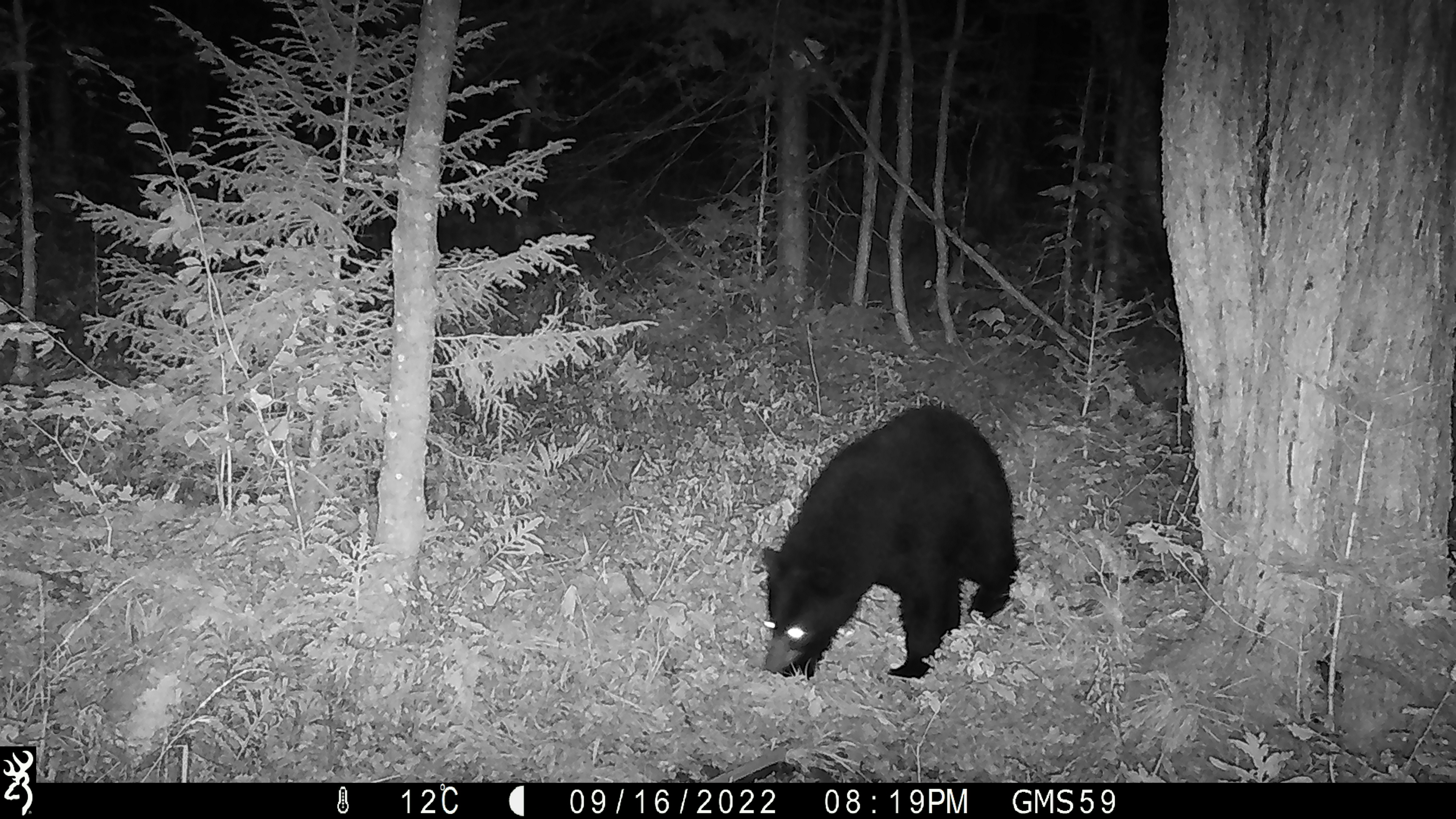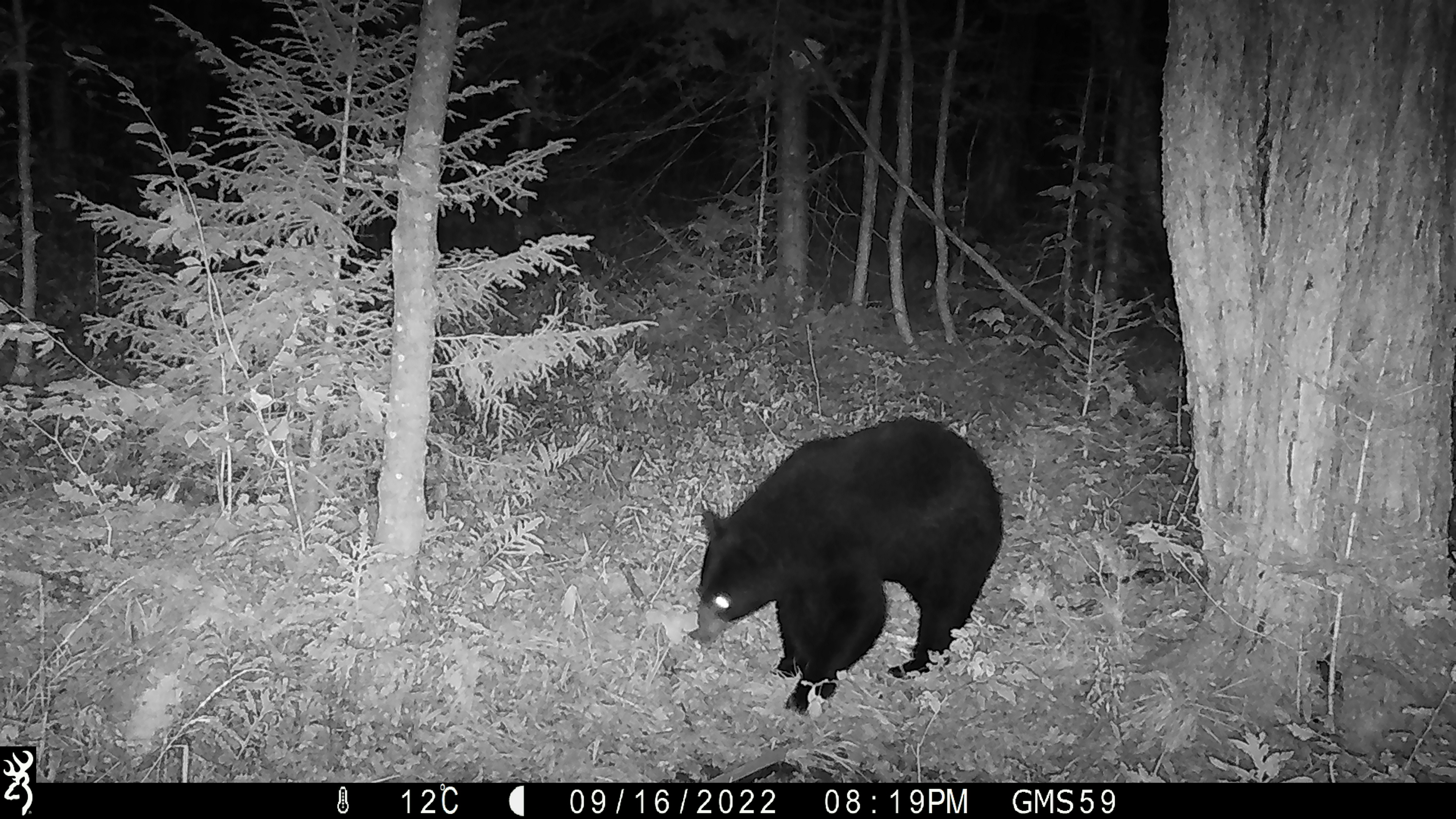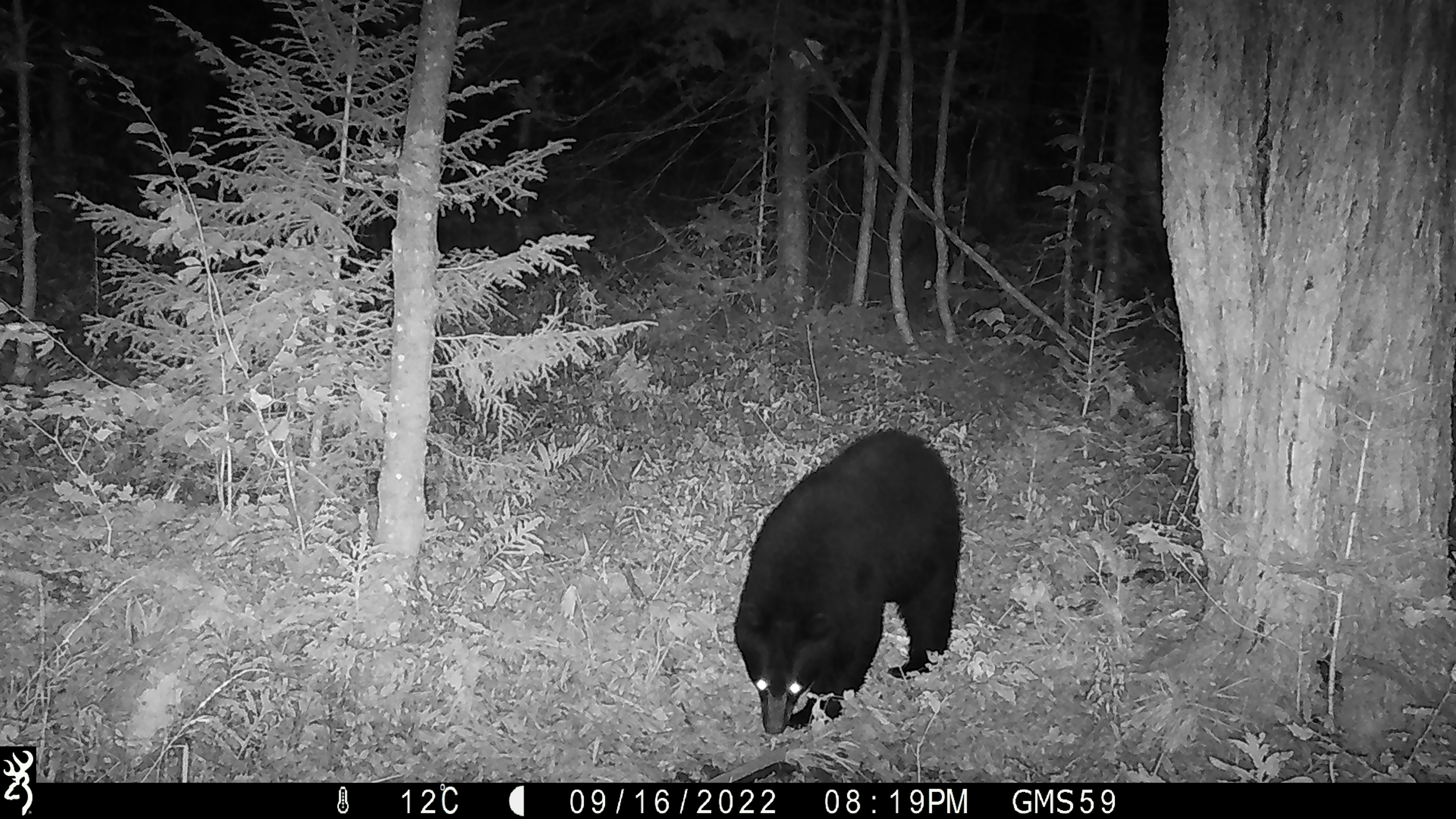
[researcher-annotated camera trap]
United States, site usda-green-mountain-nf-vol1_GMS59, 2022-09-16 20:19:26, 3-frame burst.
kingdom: Animalia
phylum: Chordata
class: Mammalia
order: Carnivora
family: Ursidae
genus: Ursus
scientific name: Ursus americanus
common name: black bear